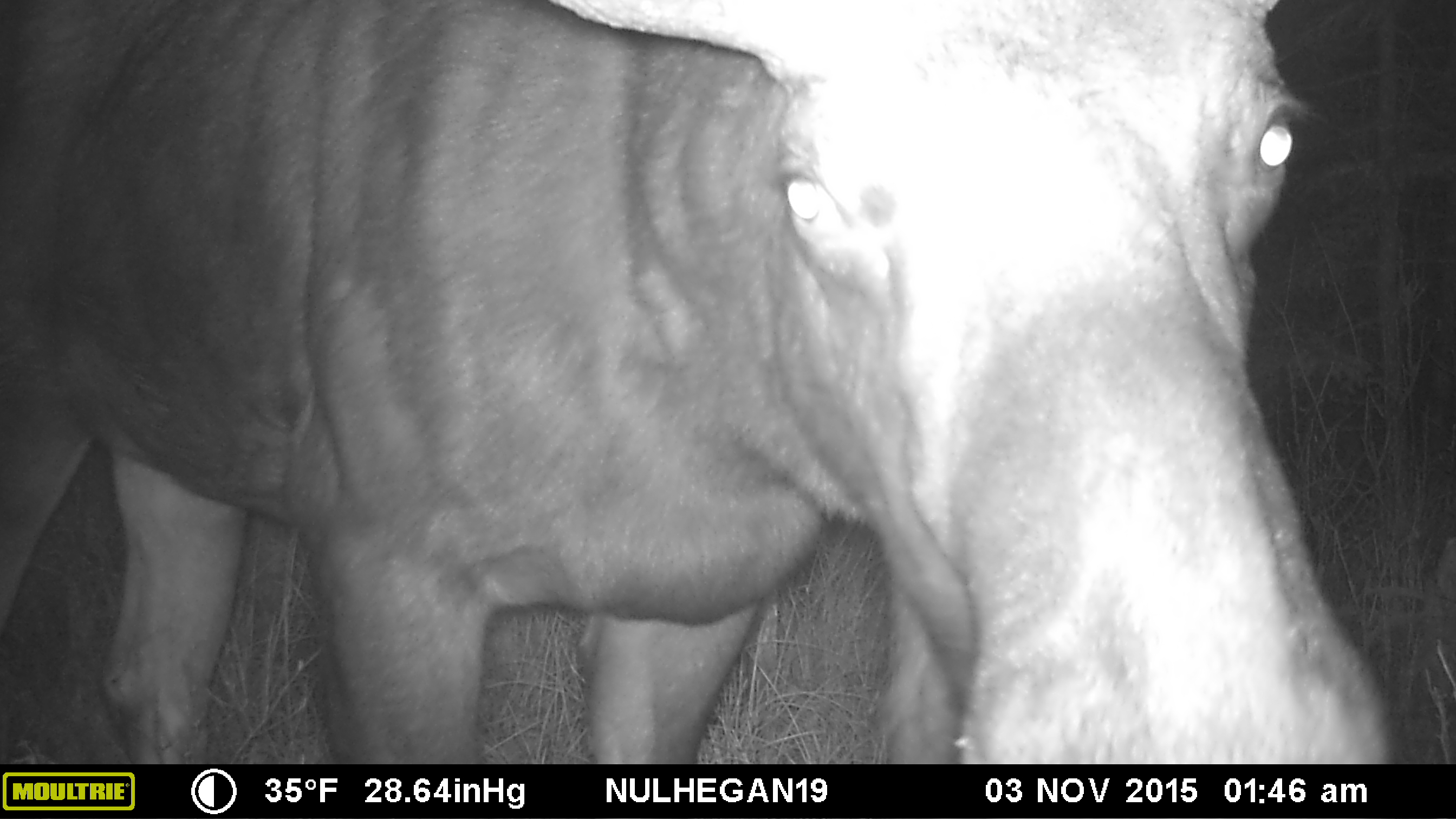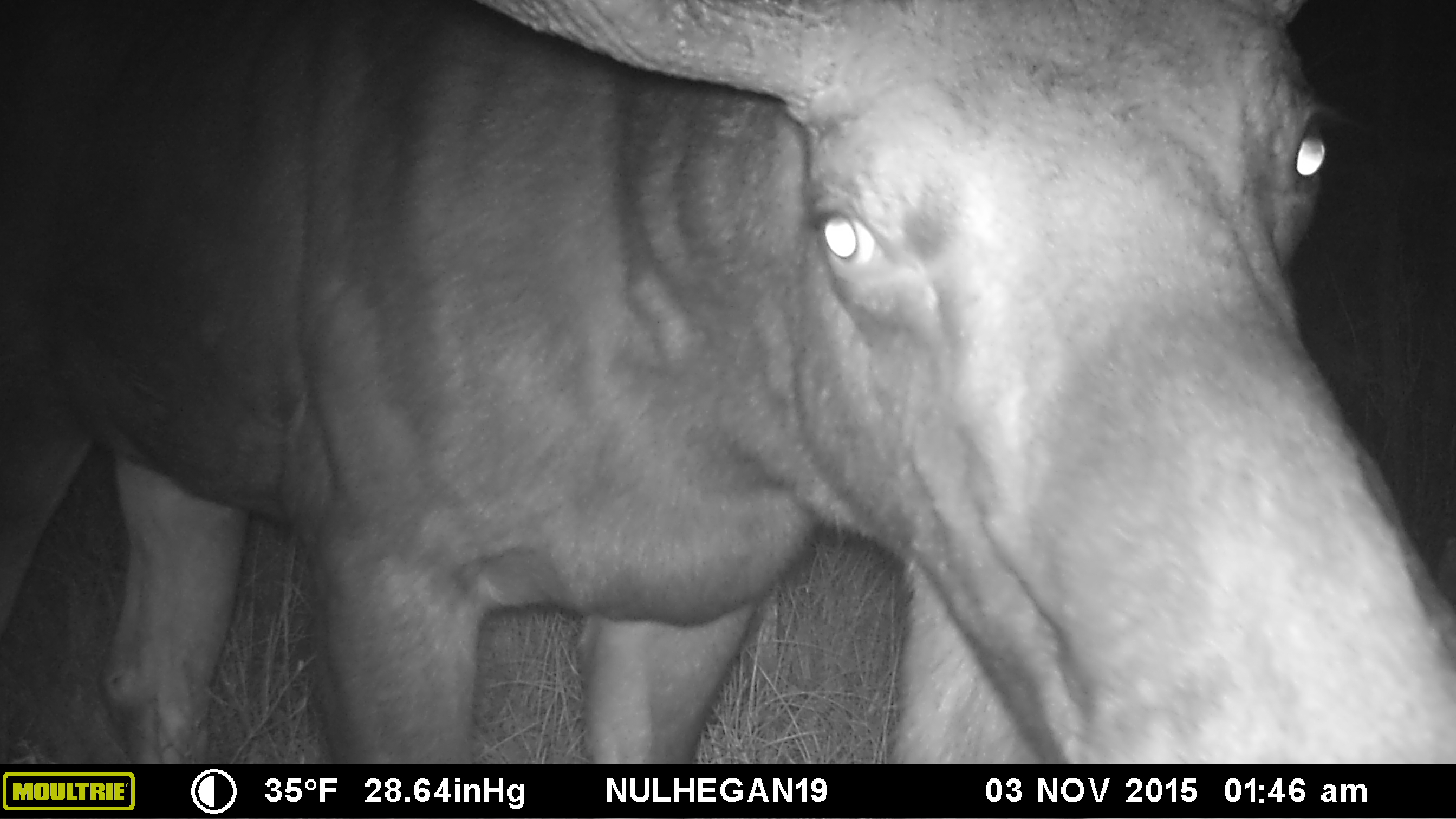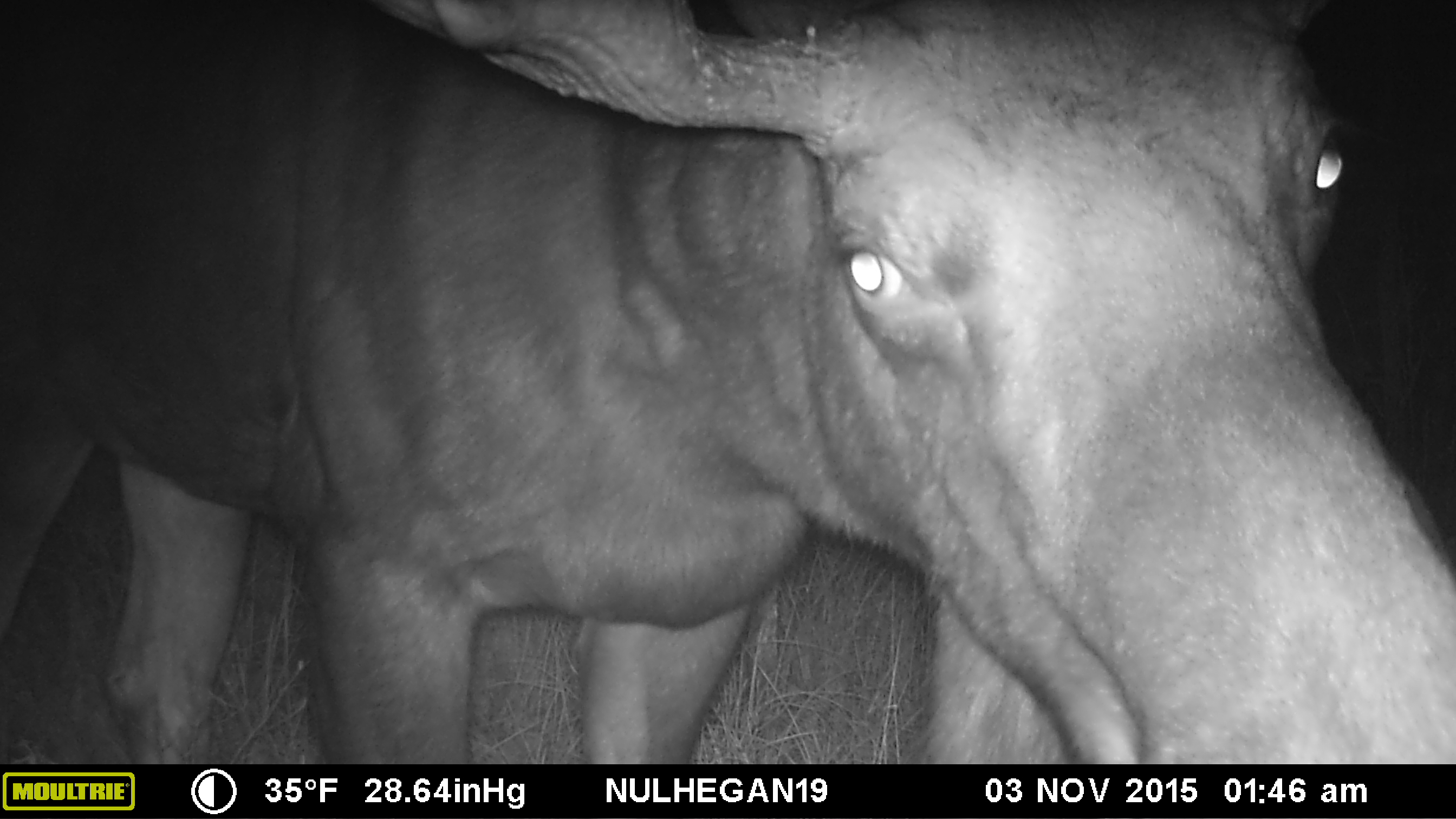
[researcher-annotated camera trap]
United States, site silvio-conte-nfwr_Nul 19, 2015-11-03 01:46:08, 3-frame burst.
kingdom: Animalia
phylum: Chordata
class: Mammalia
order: Artiodactyla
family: Cervidae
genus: Alces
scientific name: Alces alces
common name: moose